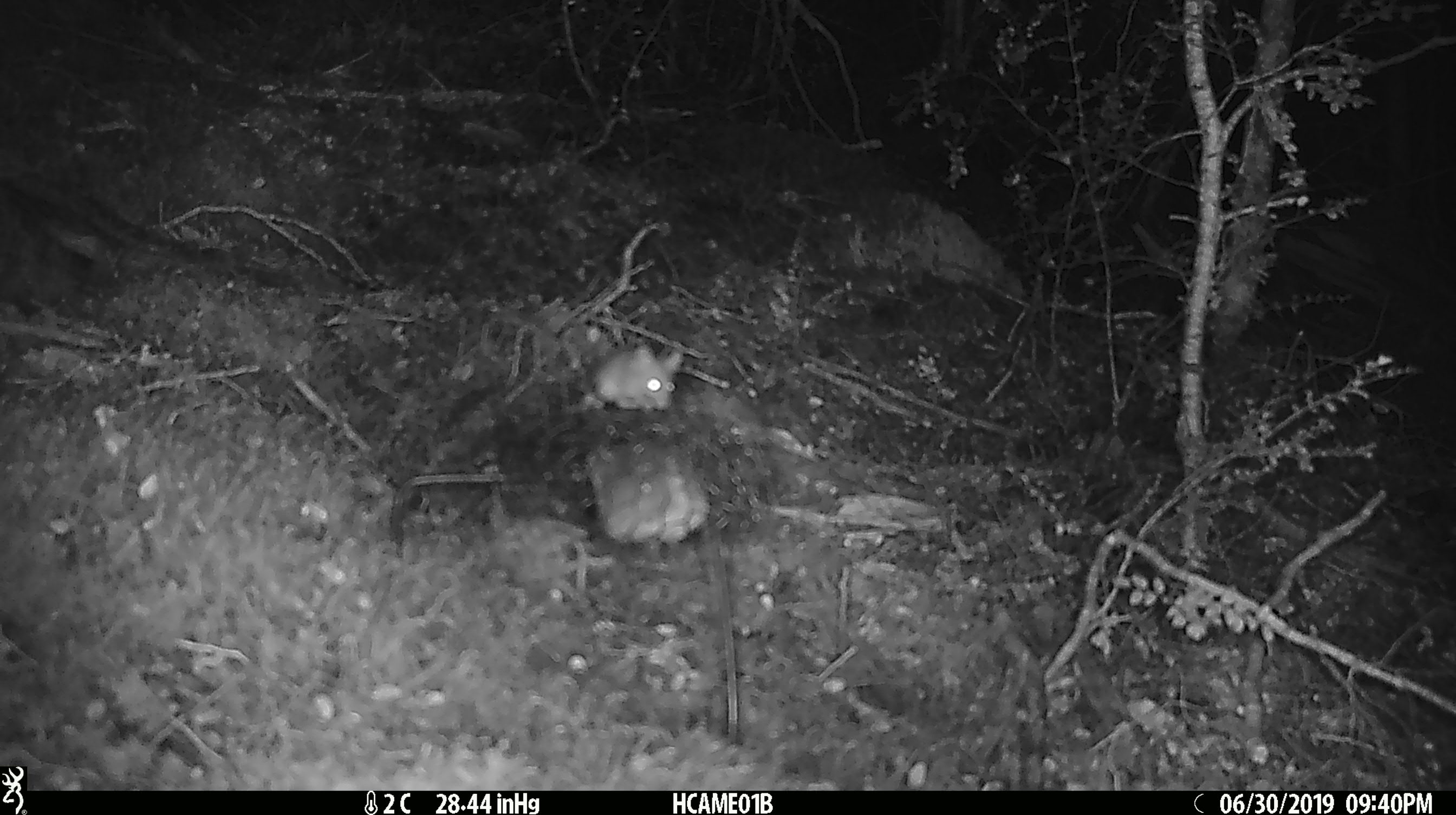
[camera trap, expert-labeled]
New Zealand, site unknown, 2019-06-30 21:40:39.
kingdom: Animalia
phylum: Chordata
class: Mammalia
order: Rodentia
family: Muridae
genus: Mus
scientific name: Mus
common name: mouse